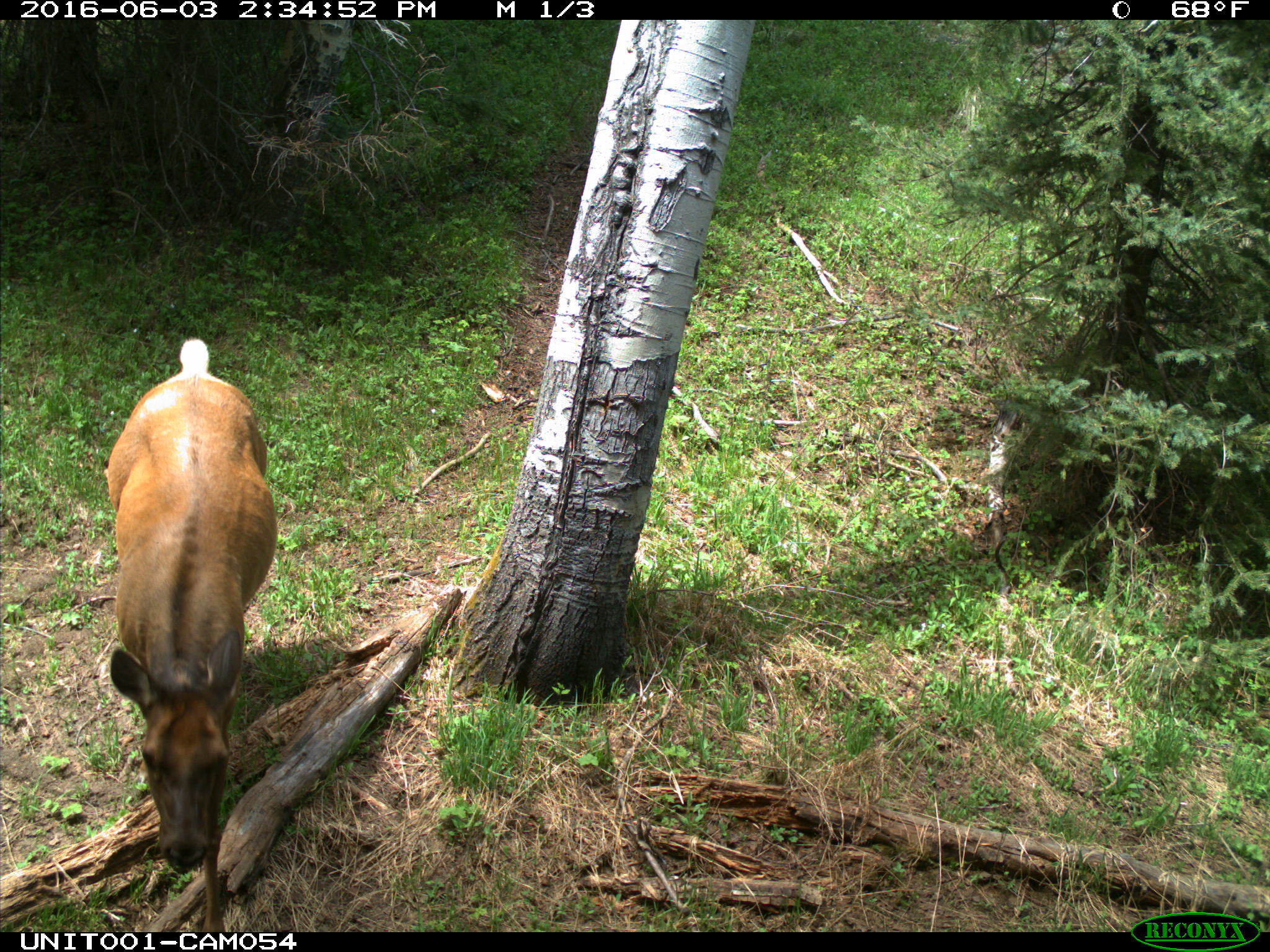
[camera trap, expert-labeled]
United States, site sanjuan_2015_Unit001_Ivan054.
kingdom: Animalia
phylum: Chordata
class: Mammalia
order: Artiodactyla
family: Cervidae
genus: Cervus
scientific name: Cervus elaphus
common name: red deer